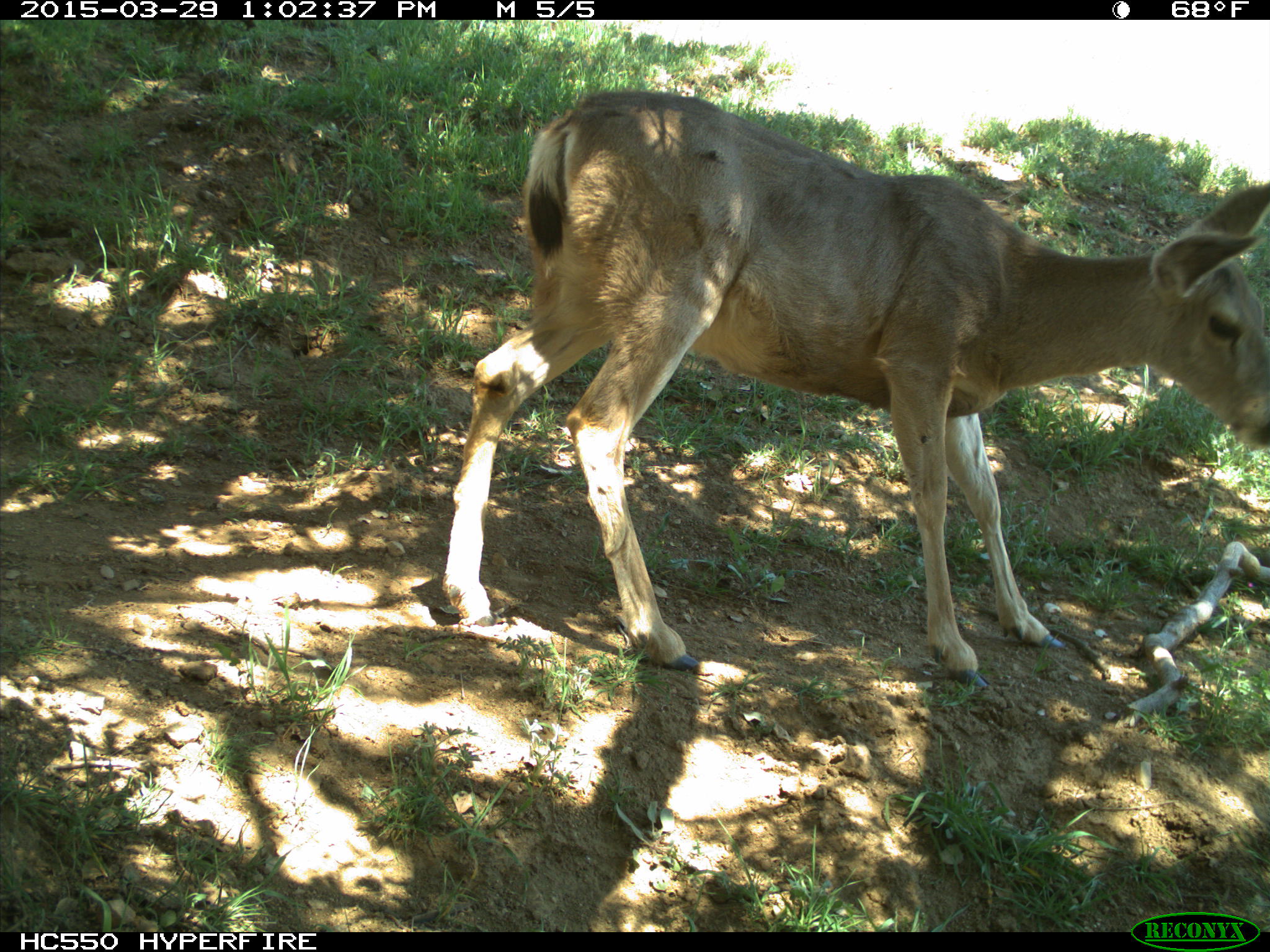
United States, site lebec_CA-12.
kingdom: Animalia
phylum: Chordata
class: Mammalia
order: Artiodactyla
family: Cervidae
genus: Odocoileus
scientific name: Odocoileus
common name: deer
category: unidentified deer